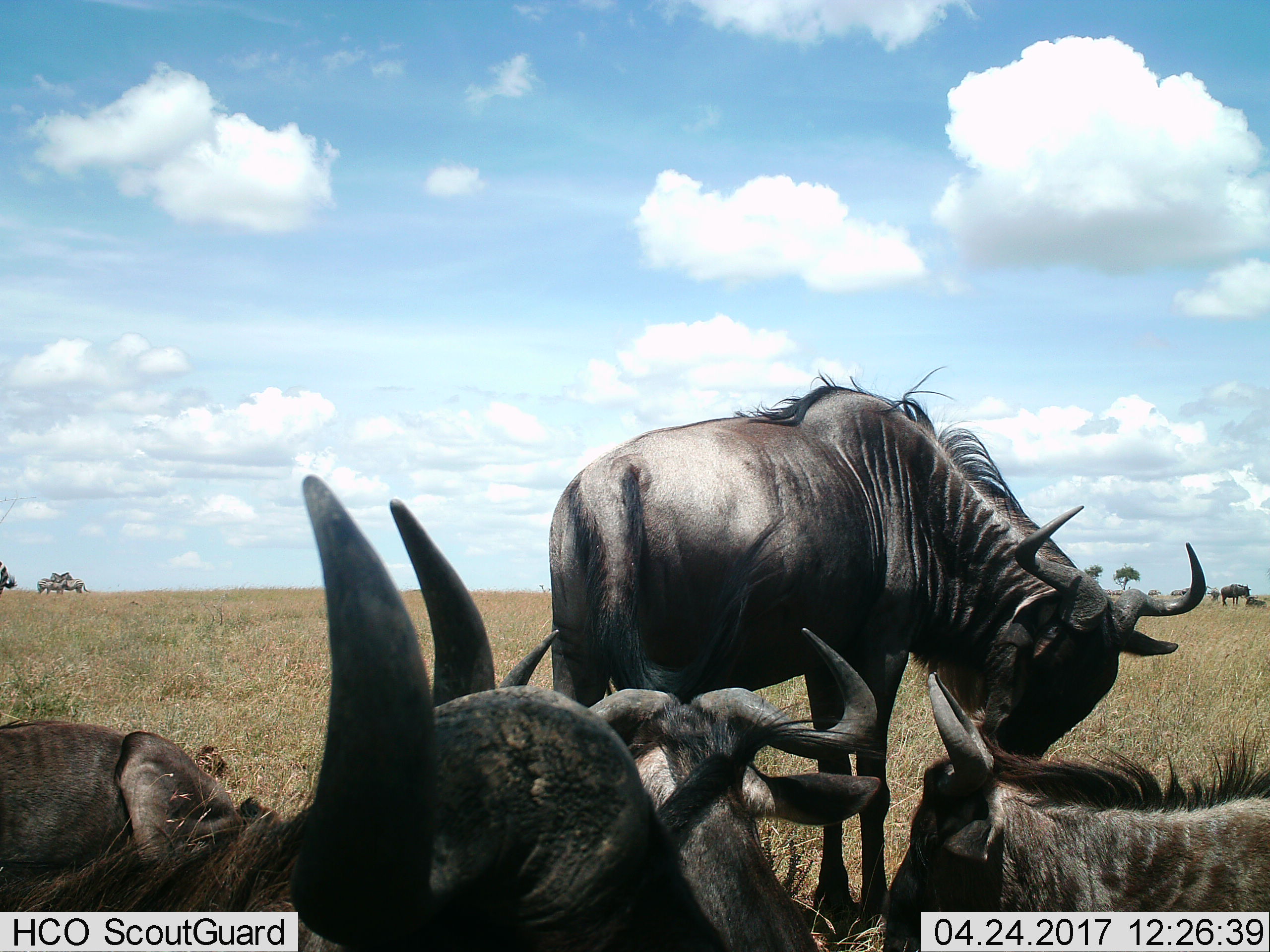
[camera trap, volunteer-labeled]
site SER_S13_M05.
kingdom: Animalia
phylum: Chordata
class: Mammalia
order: Artiodactyla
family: Bovidae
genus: Connochaetes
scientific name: Connochaetes taurinus taurinus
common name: blue wildebeest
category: wildebeestblue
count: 7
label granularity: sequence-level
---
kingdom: Animalia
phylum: Chordata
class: Mammalia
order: Perissodactyla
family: Equidae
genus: Equus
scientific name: Equus quagga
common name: plains zebra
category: zebraplains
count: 4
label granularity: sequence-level